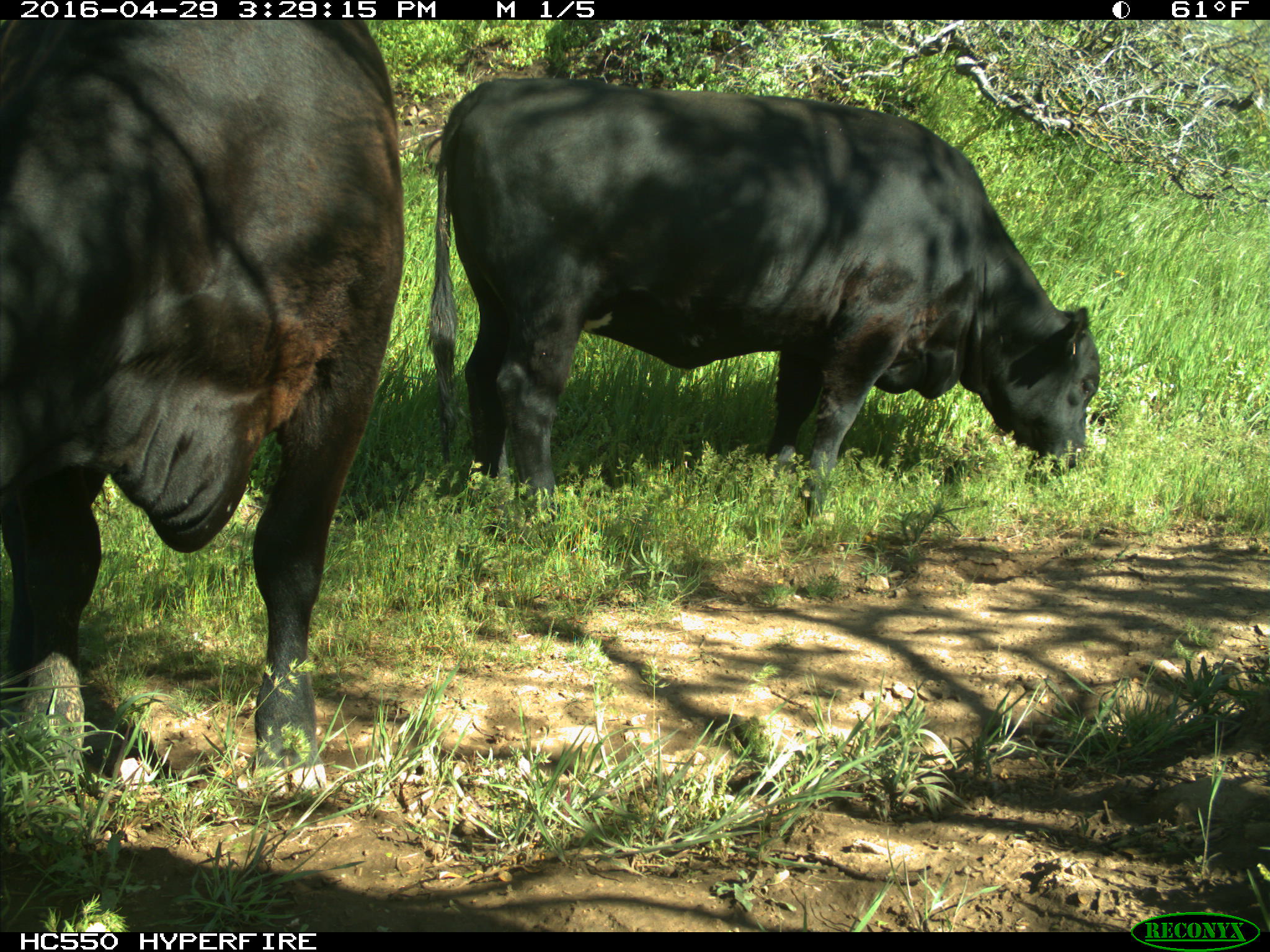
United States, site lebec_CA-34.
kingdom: Animalia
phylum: Chordata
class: Mammalia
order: Artiodactyla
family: Bovidae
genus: Bos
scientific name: Bos taurus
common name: domestic cow